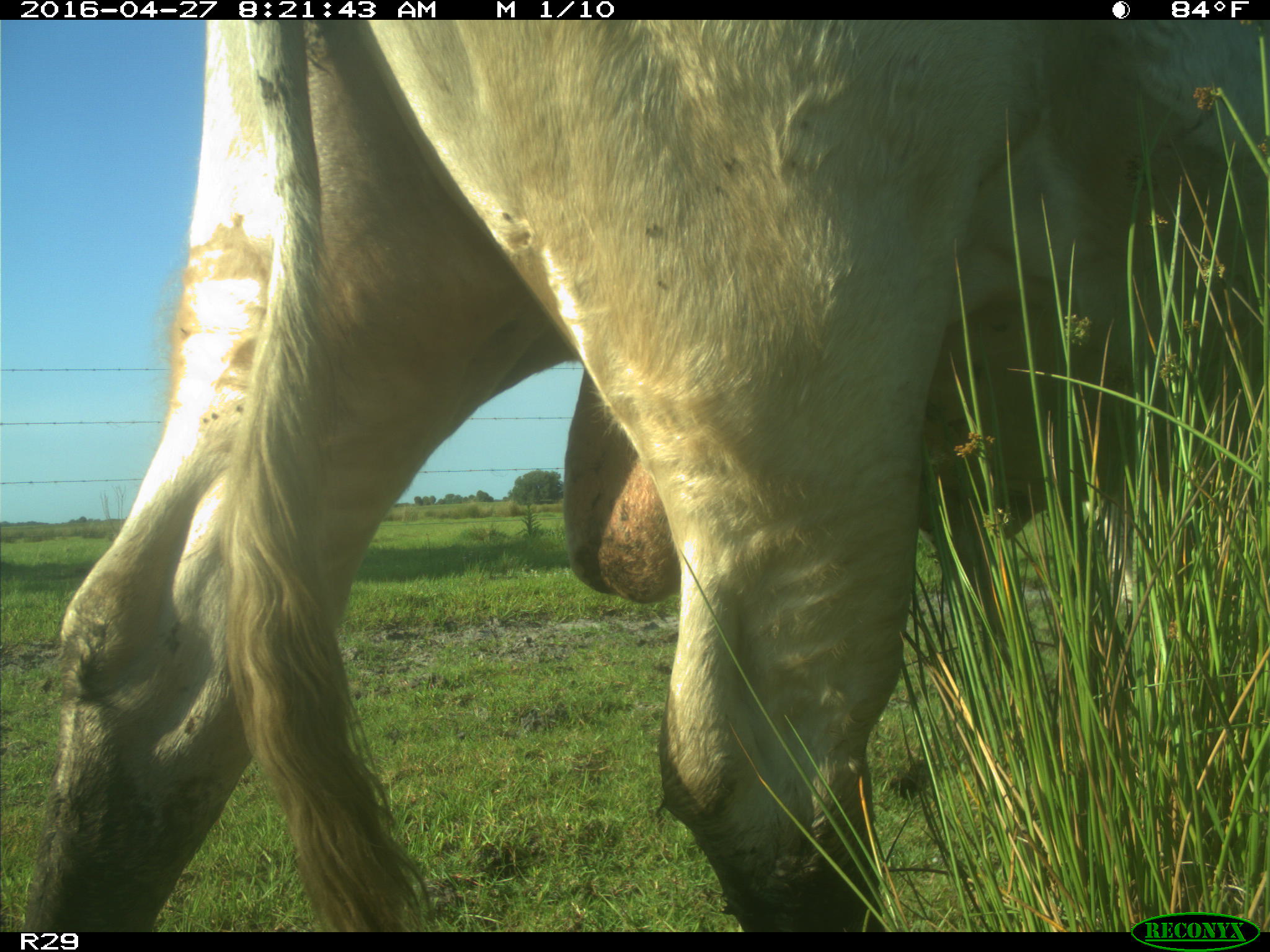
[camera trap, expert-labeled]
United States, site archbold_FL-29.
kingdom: Animalia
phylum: Chordata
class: Mammalia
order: Artiodactyla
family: Bovidae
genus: Bos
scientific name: Bos taurus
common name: domestic cow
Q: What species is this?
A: Bos taurus (domestic cow).